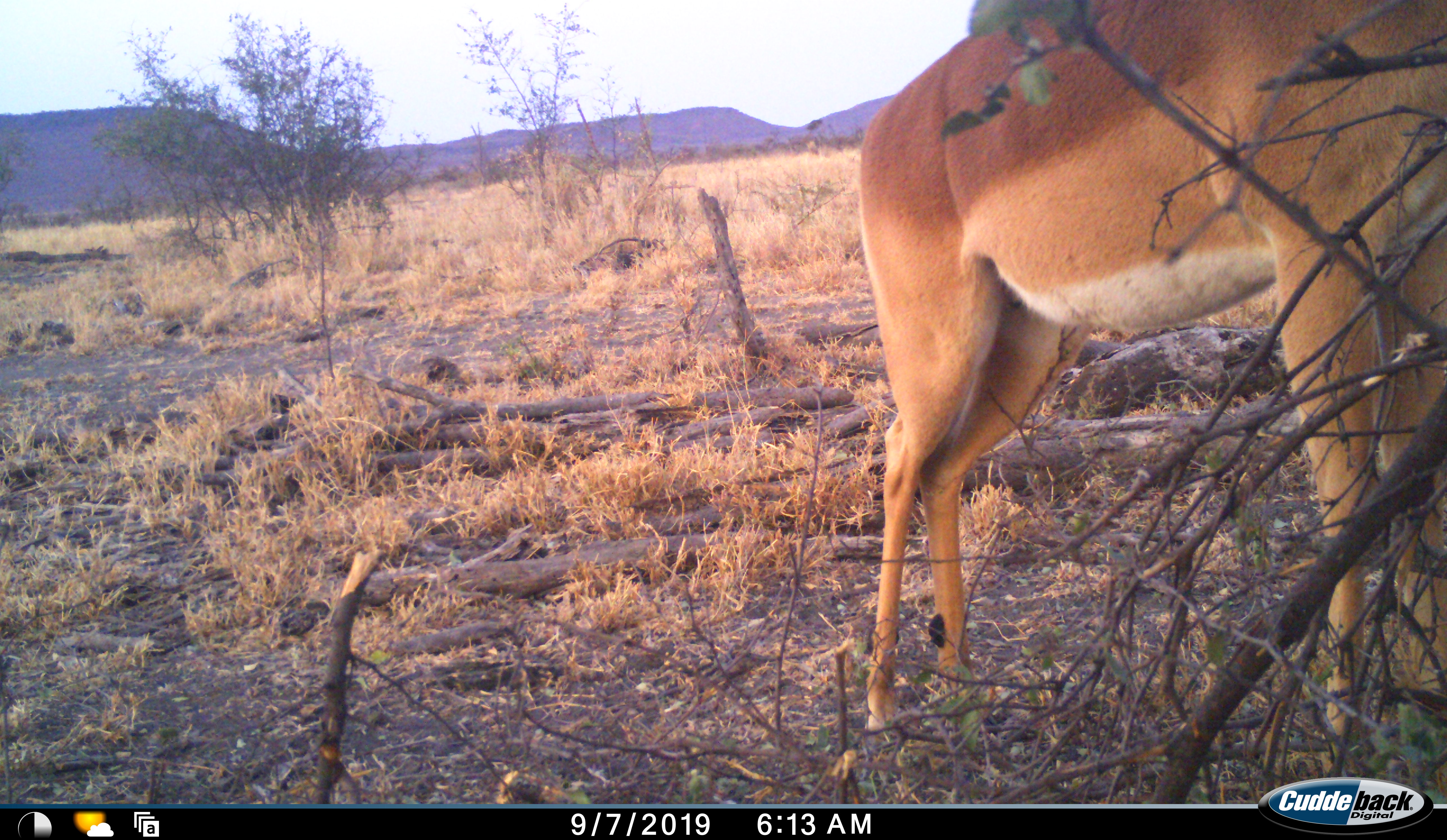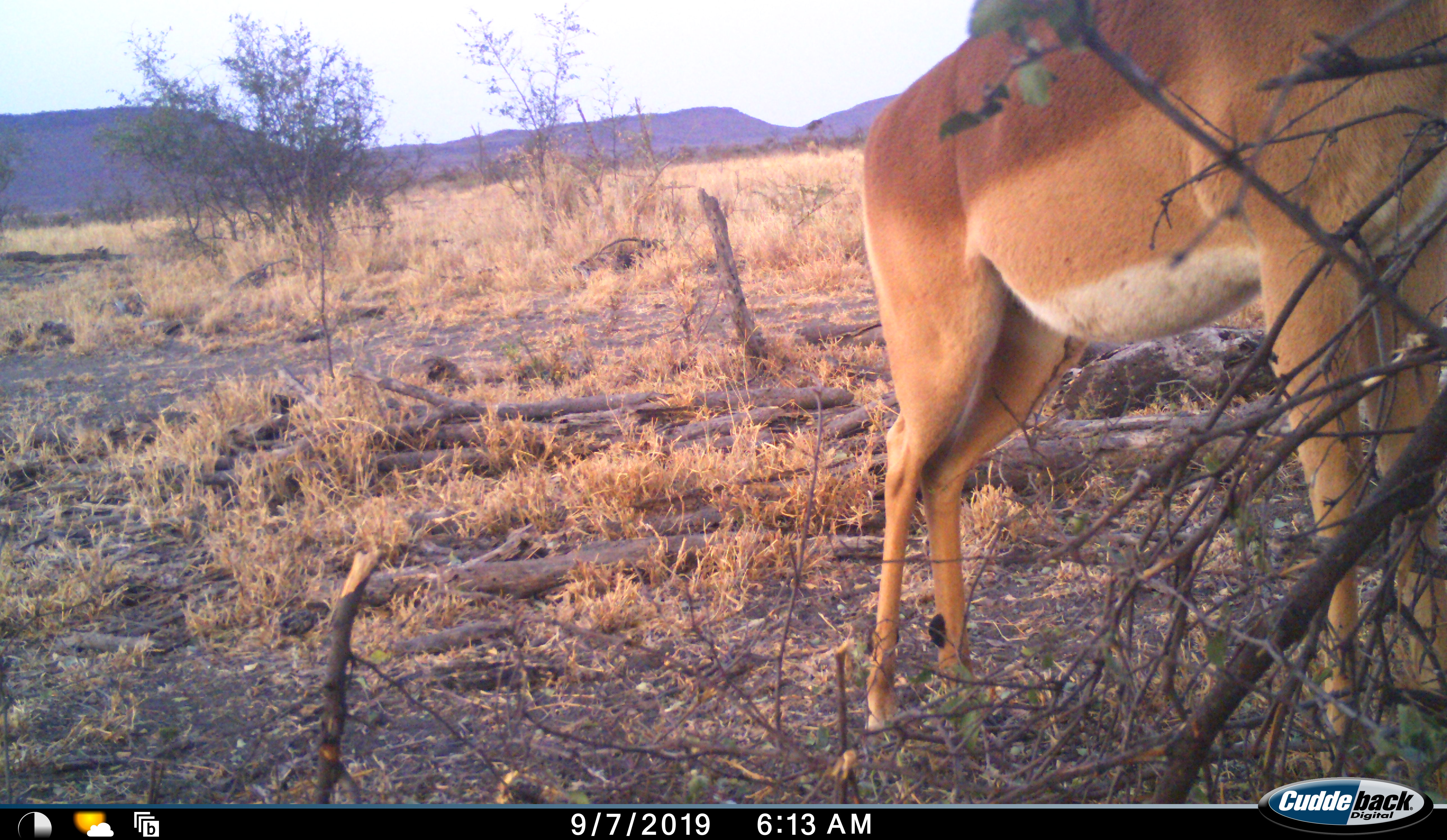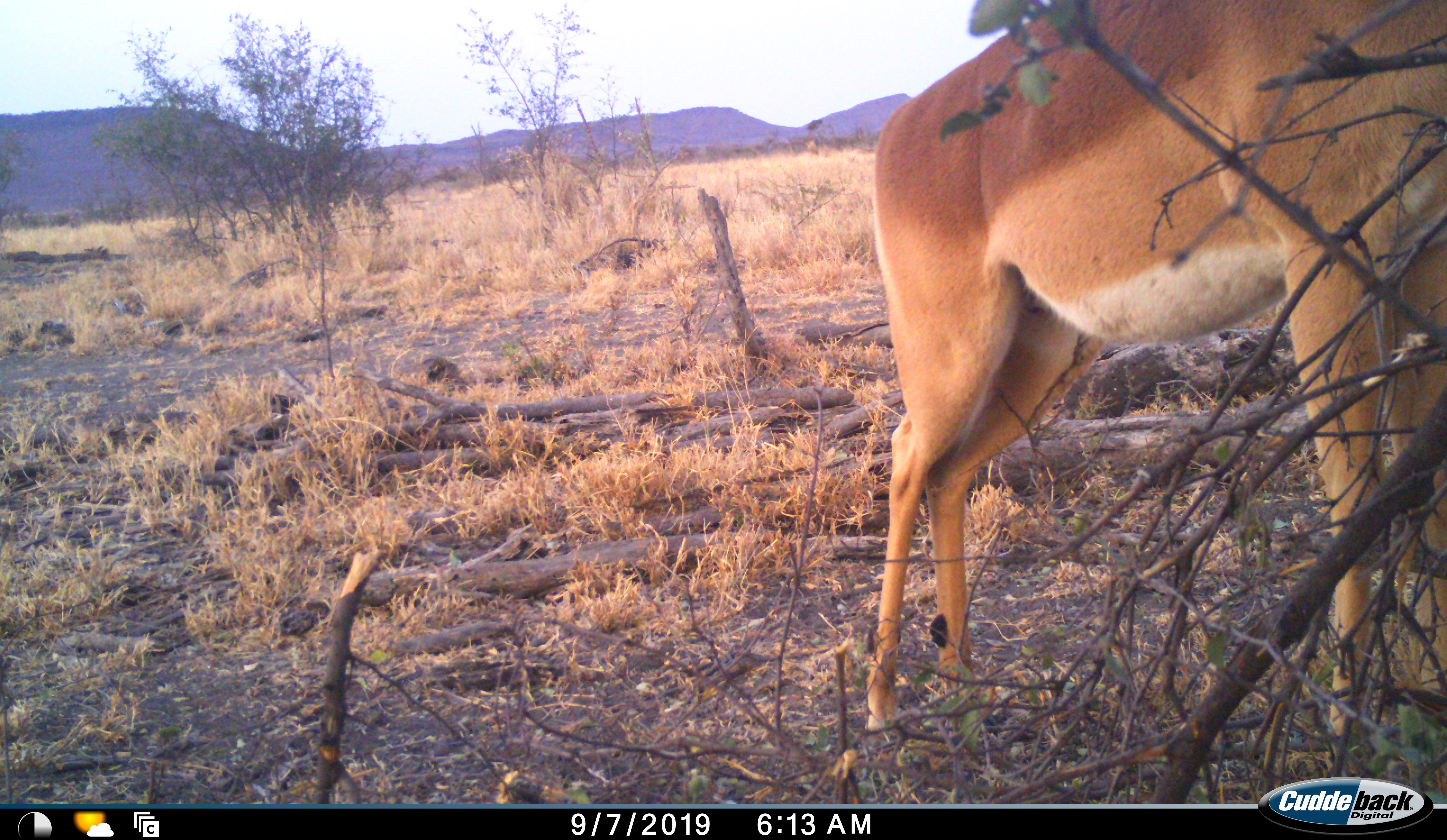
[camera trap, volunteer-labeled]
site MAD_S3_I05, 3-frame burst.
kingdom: Animalia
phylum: Chordata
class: Mammalia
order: Artiodactyla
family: Bovidae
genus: Aepyceros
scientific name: Aepyceros melampus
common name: impala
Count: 1.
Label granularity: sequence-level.